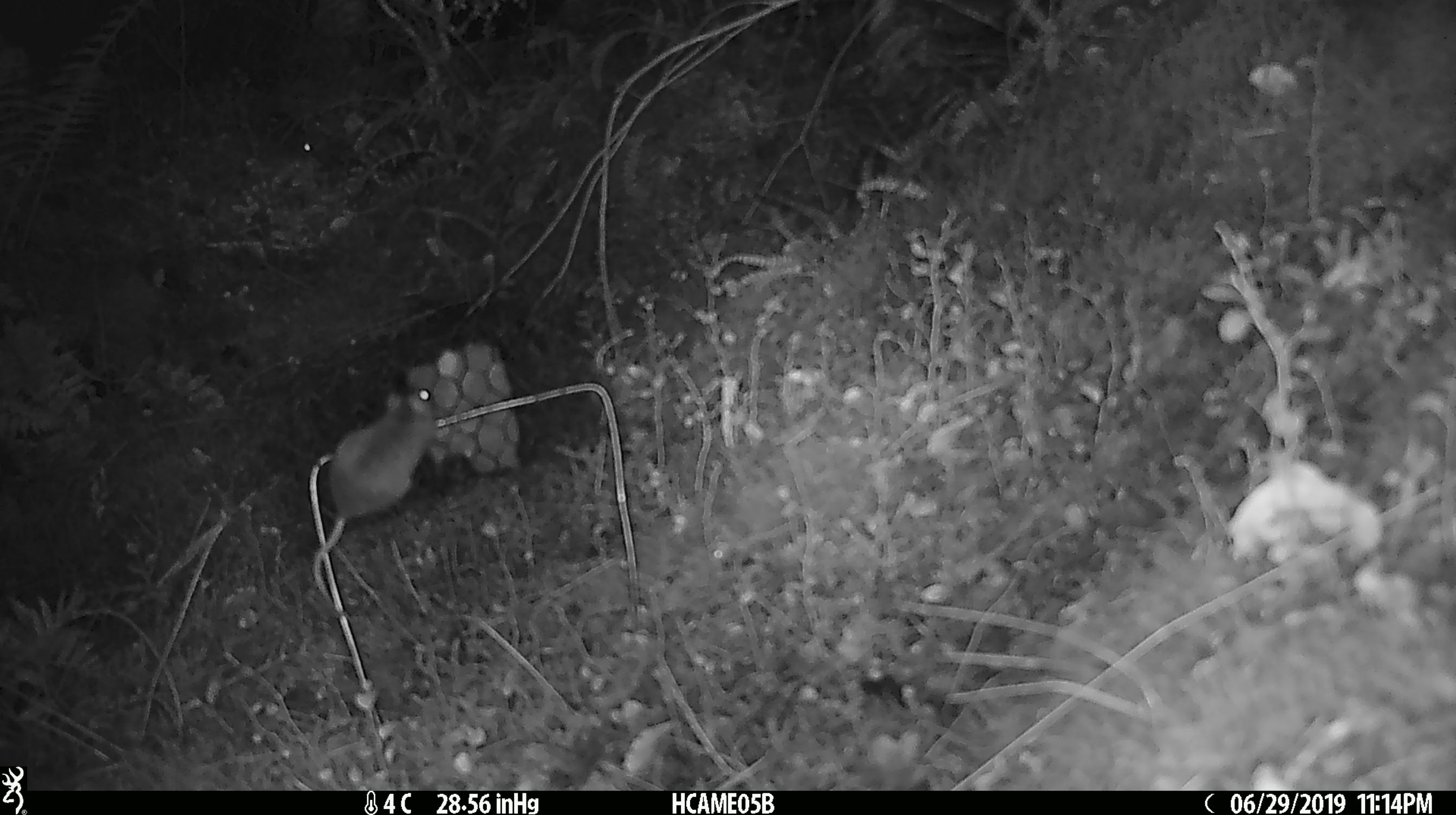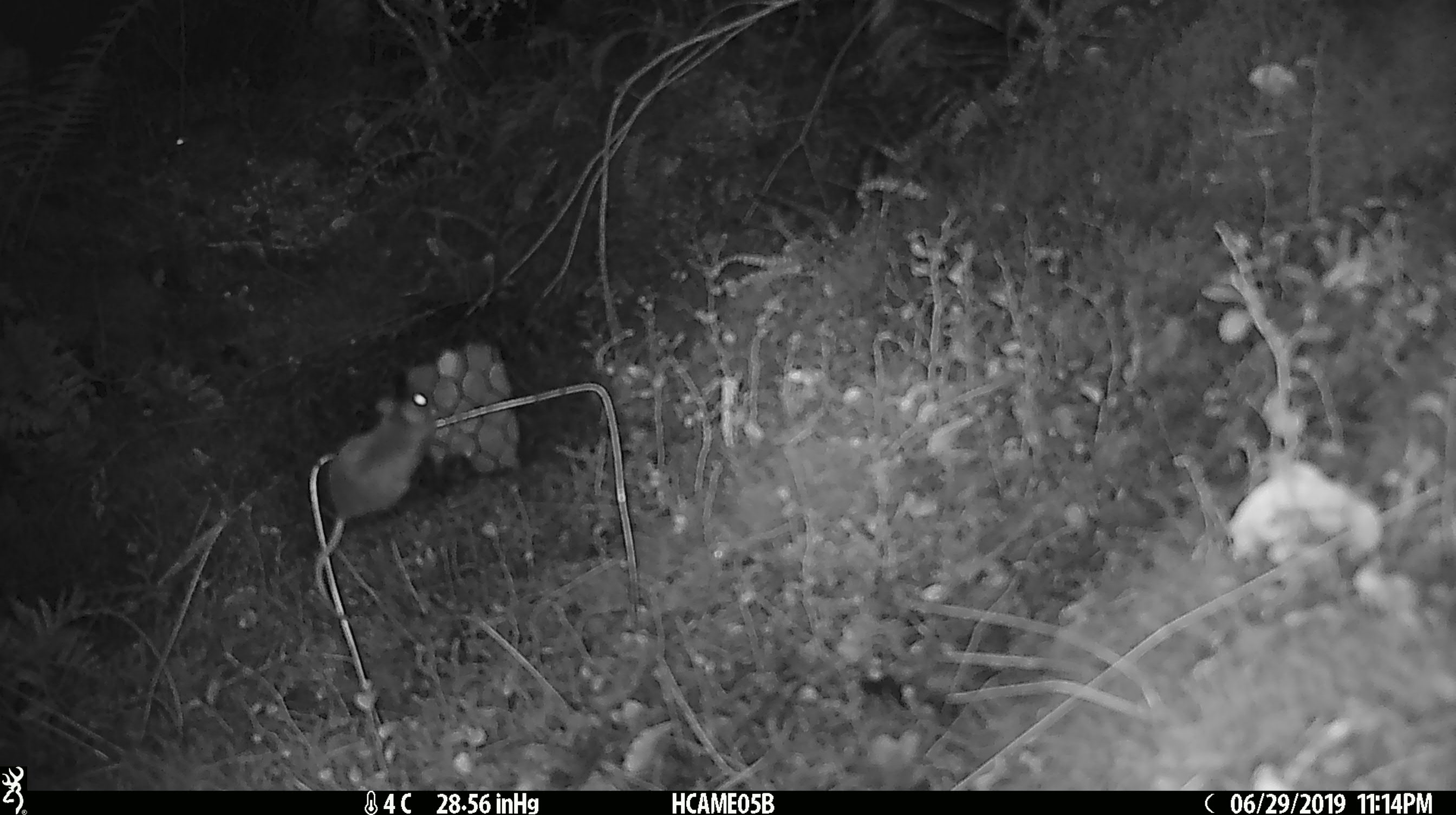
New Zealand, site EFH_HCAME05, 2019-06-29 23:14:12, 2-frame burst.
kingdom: Animalia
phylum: Chordata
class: Mammalia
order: Rodentia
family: Muridae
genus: Mus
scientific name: Mus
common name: mouse